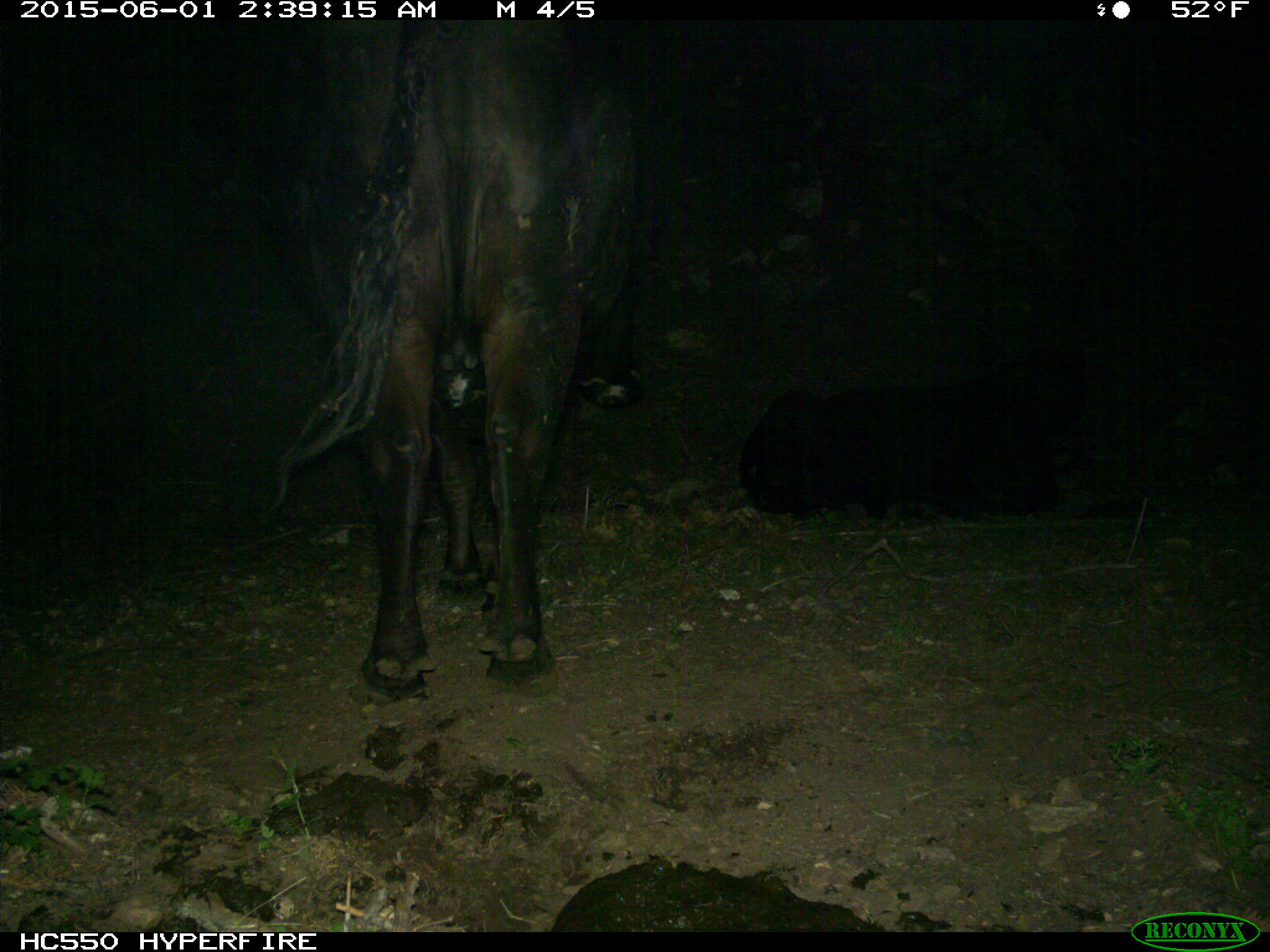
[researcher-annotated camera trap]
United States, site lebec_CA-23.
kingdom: Animalia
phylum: Chordata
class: Mammalia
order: Artiodactyla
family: Bovidae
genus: Bos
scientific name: Bos taurus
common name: domestic cow